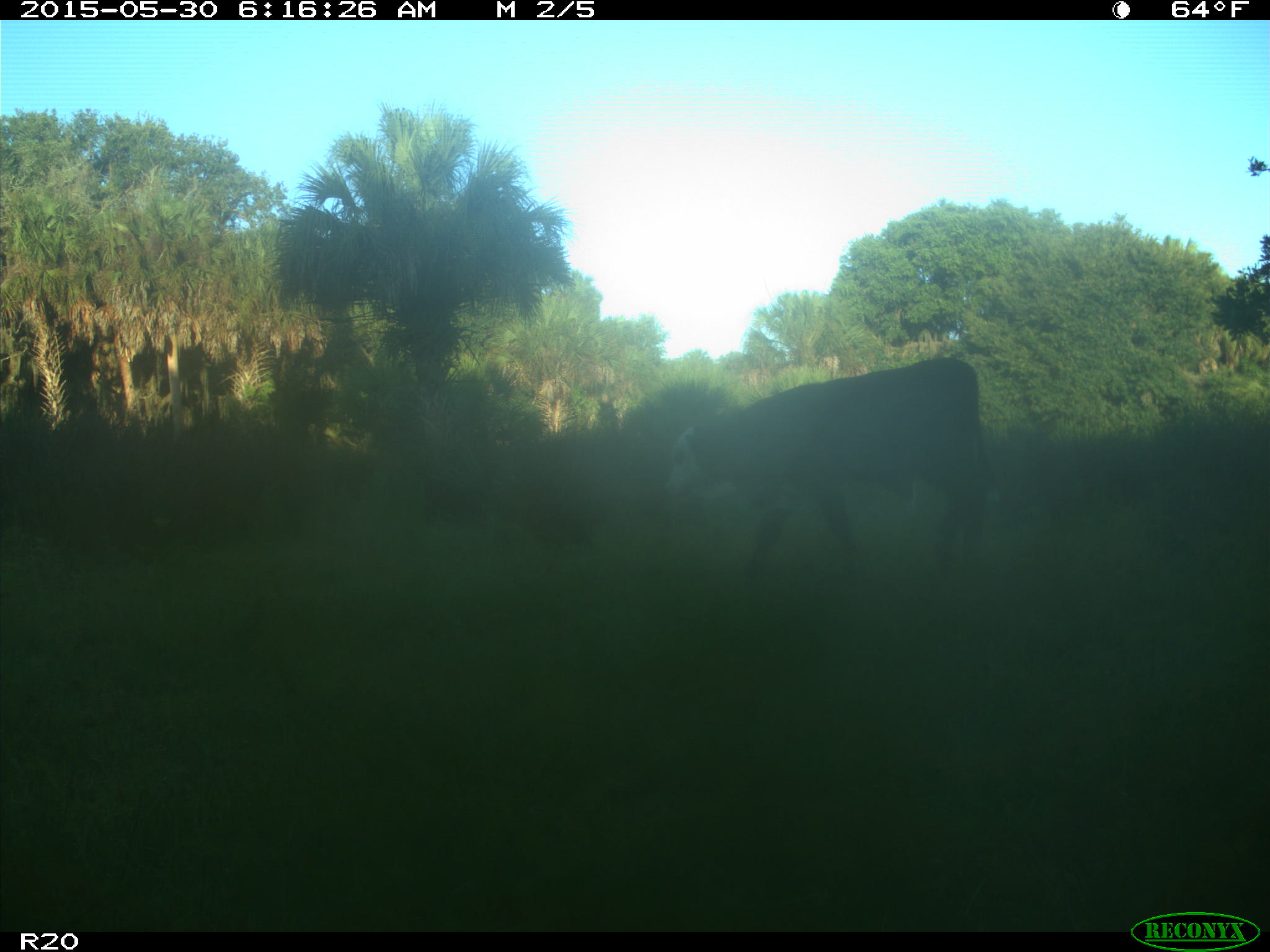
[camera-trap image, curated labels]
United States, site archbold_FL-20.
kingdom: Animalia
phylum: Chordata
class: Mammalia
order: Artiodactyla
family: Bovidae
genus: Bos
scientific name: Bos taurus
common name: domestic cow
Bos taurus (domestic cow).